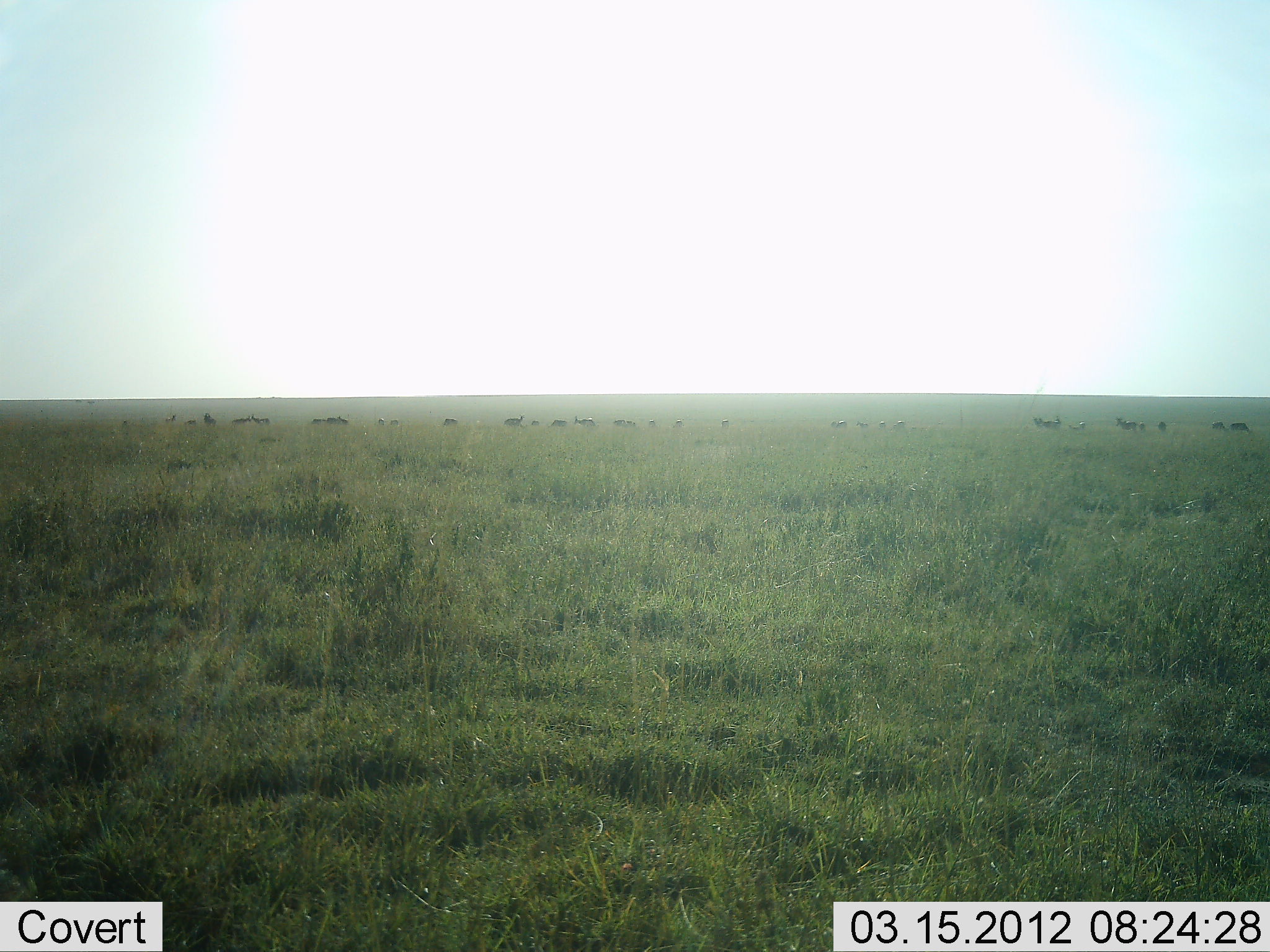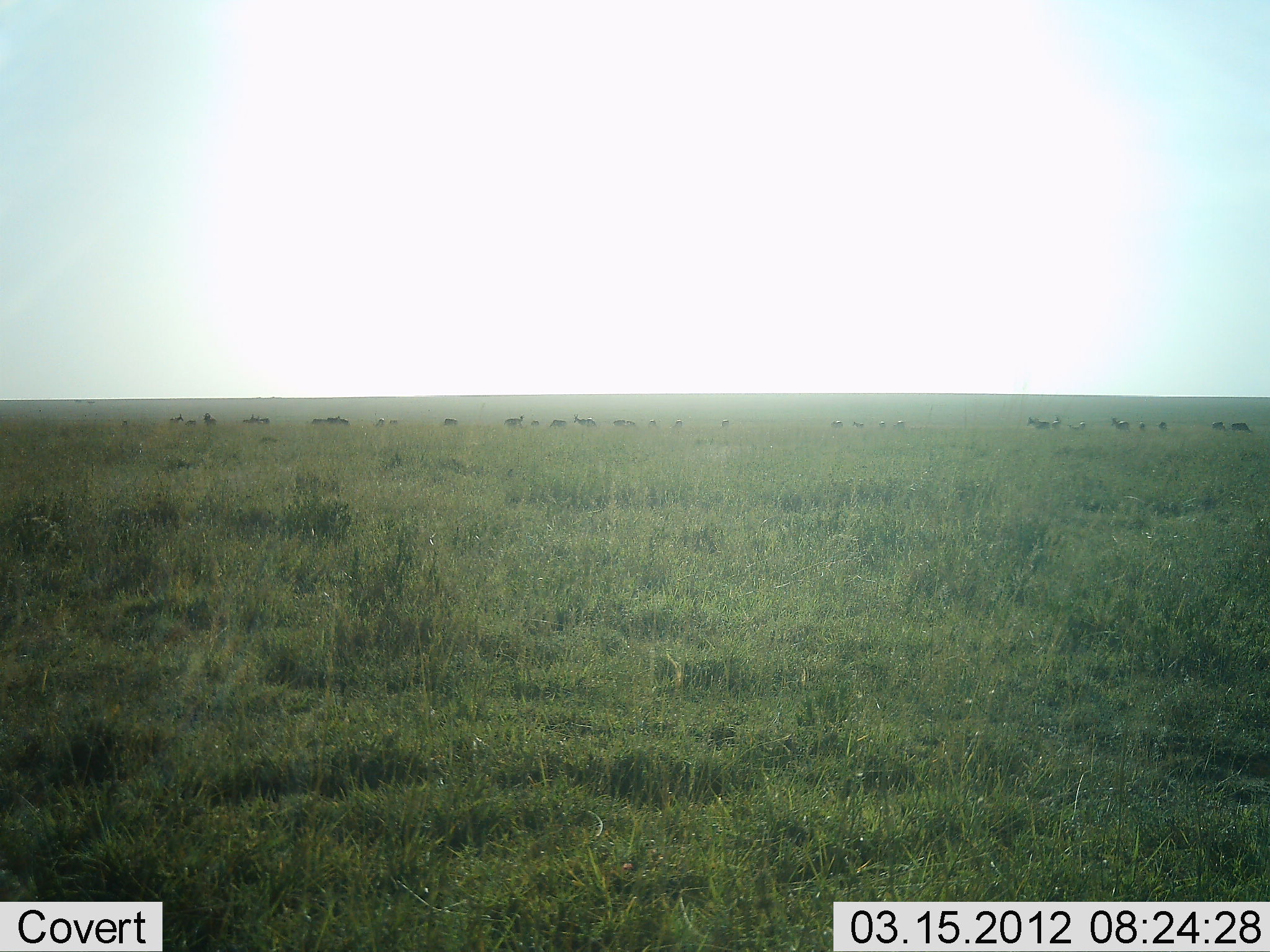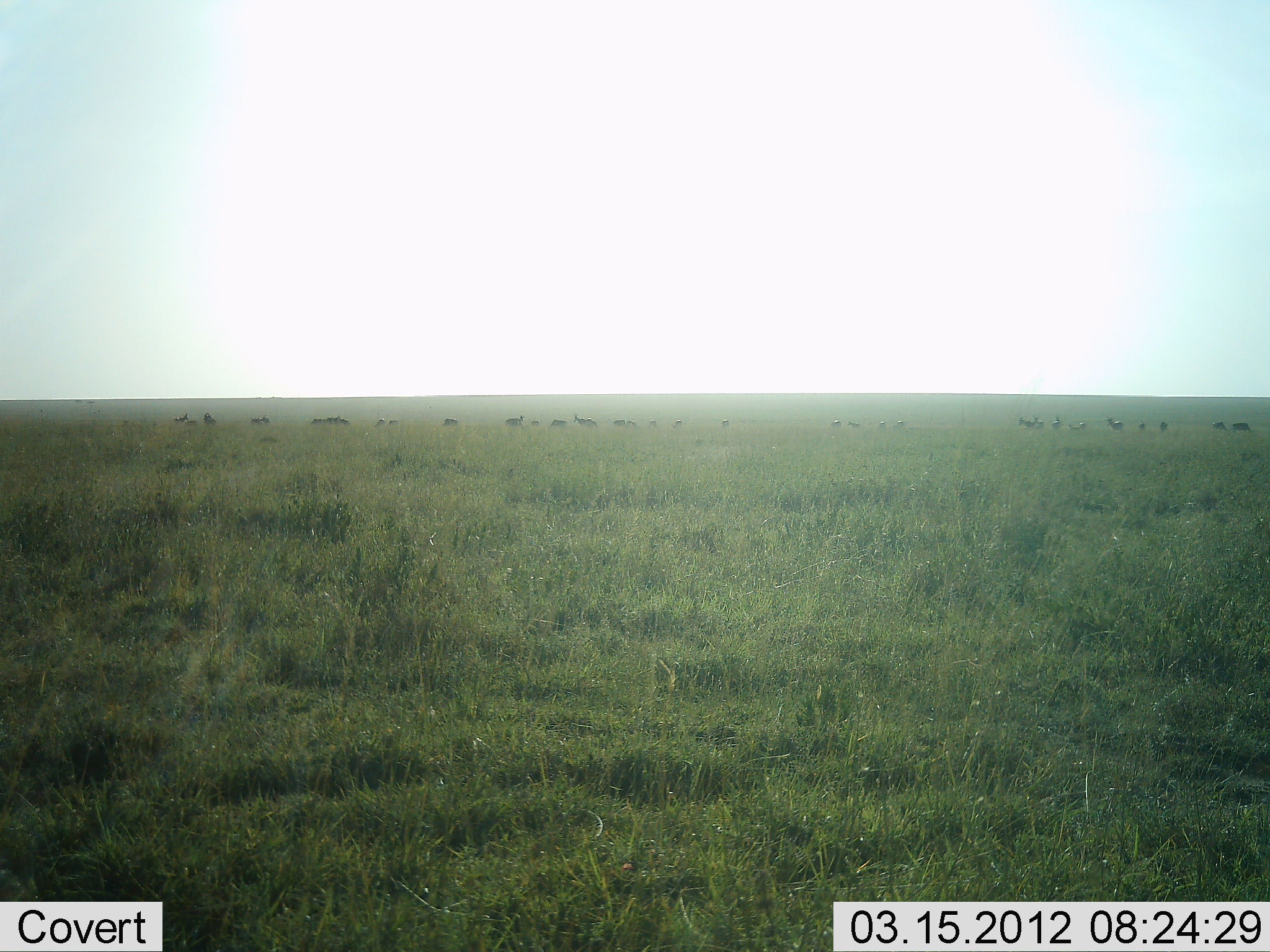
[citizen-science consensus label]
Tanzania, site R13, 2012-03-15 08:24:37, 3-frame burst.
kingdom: Animalia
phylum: Chordata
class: Mammalia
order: Artiodactyla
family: Bovidae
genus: Connochaetes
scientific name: Connochaetes taurinus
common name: blue wildebeest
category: wildebeest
Wildebeest (blue wildebeest) (Connochaetes taurinus), count 11-50. Behavior (volunteer vote fractions): standing 43%, resting 0%, moving 86%, interacting 0%. Young present (vote fraction): 0%. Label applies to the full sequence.